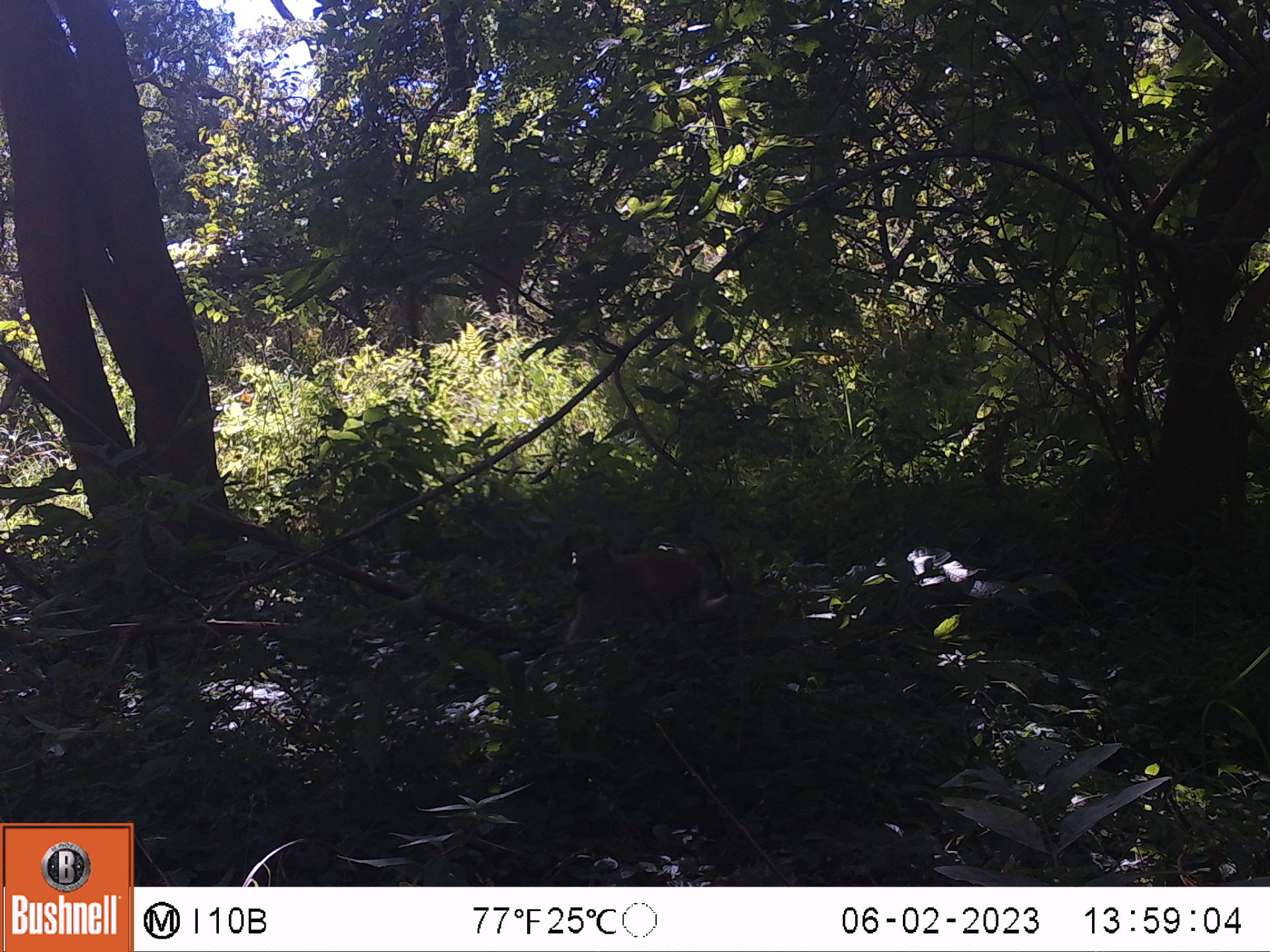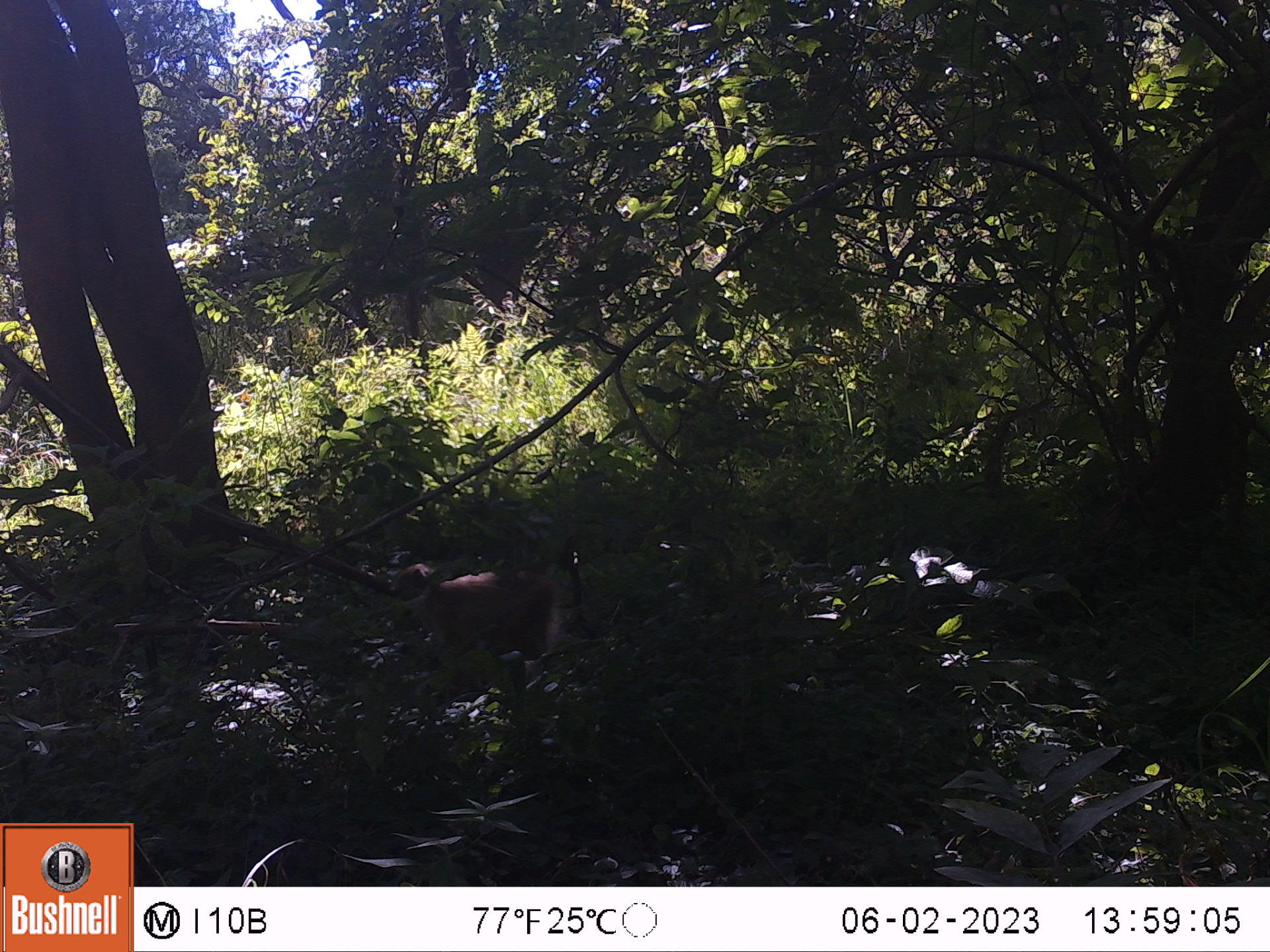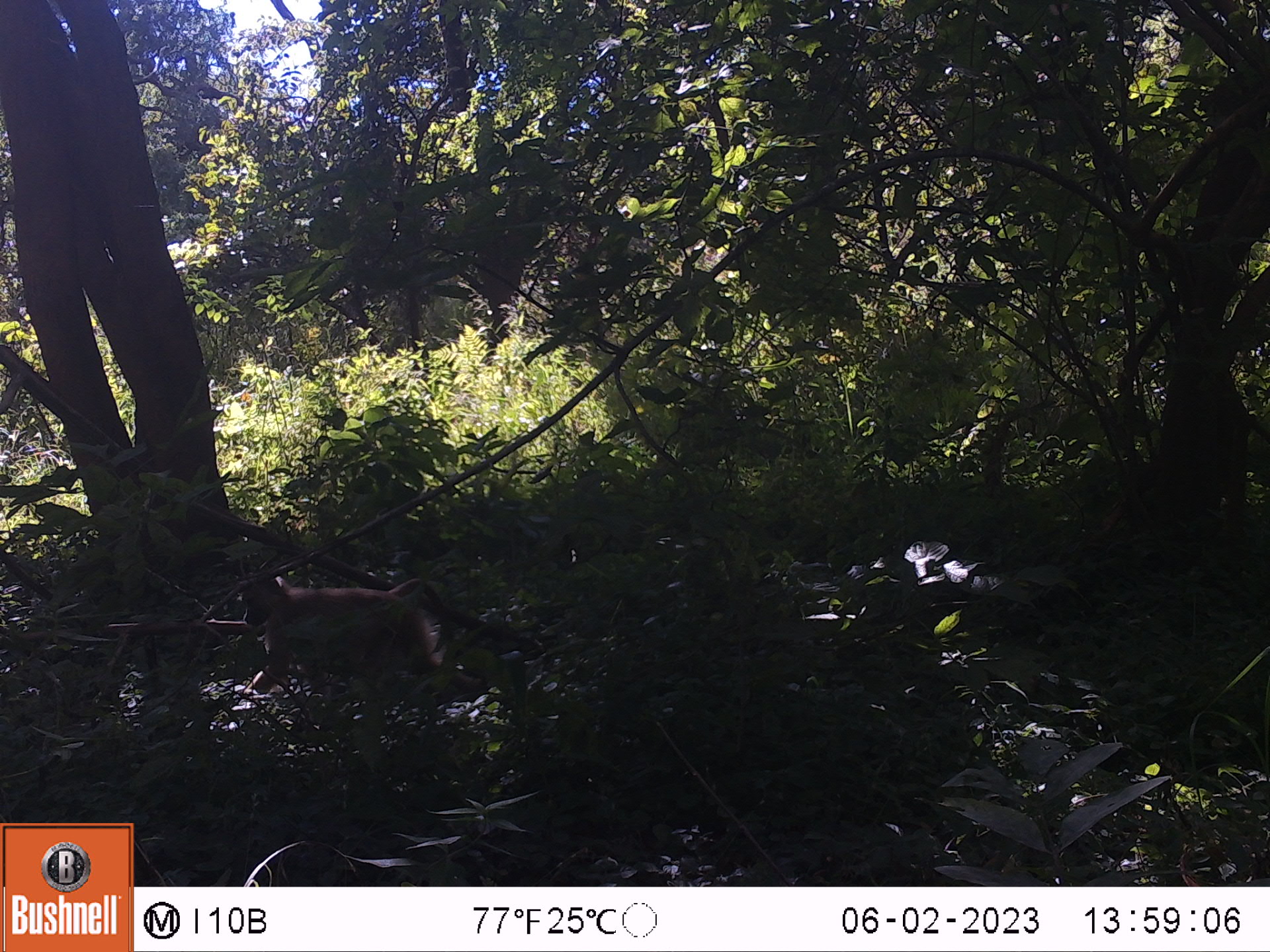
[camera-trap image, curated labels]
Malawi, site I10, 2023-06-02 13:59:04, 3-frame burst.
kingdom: Animalia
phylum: Chordata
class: Mammalia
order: Primates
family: Cercopithecidae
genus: Papio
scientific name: Papio cynocephalus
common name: yellow baboon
Yellow baboon (Papio cynocephalus), count 1.